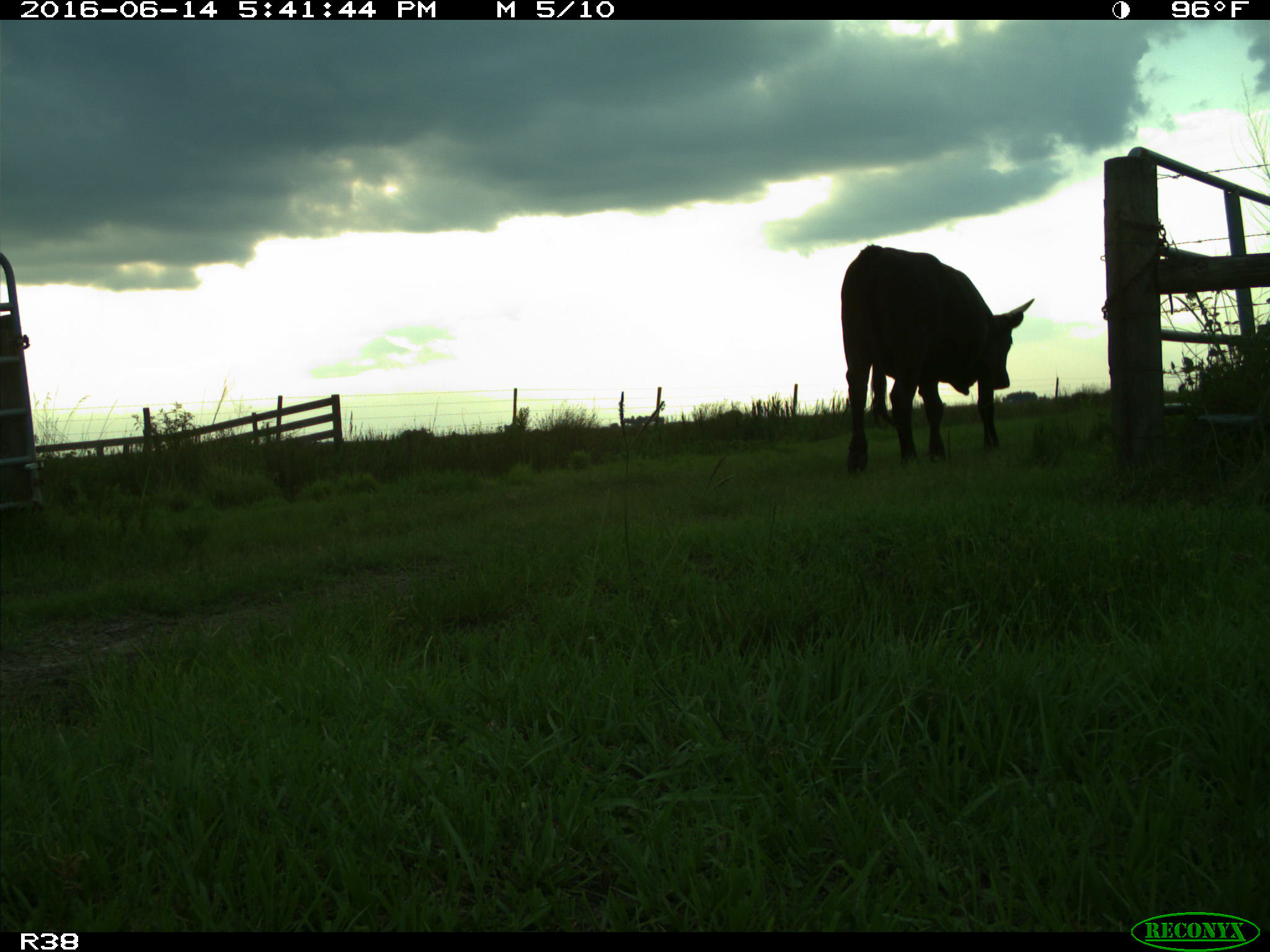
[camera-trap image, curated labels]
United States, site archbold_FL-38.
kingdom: Animalia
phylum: Chordata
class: Mammalia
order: Artiodactyla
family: Bovidae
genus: Bos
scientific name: Bos taurus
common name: domestic cow